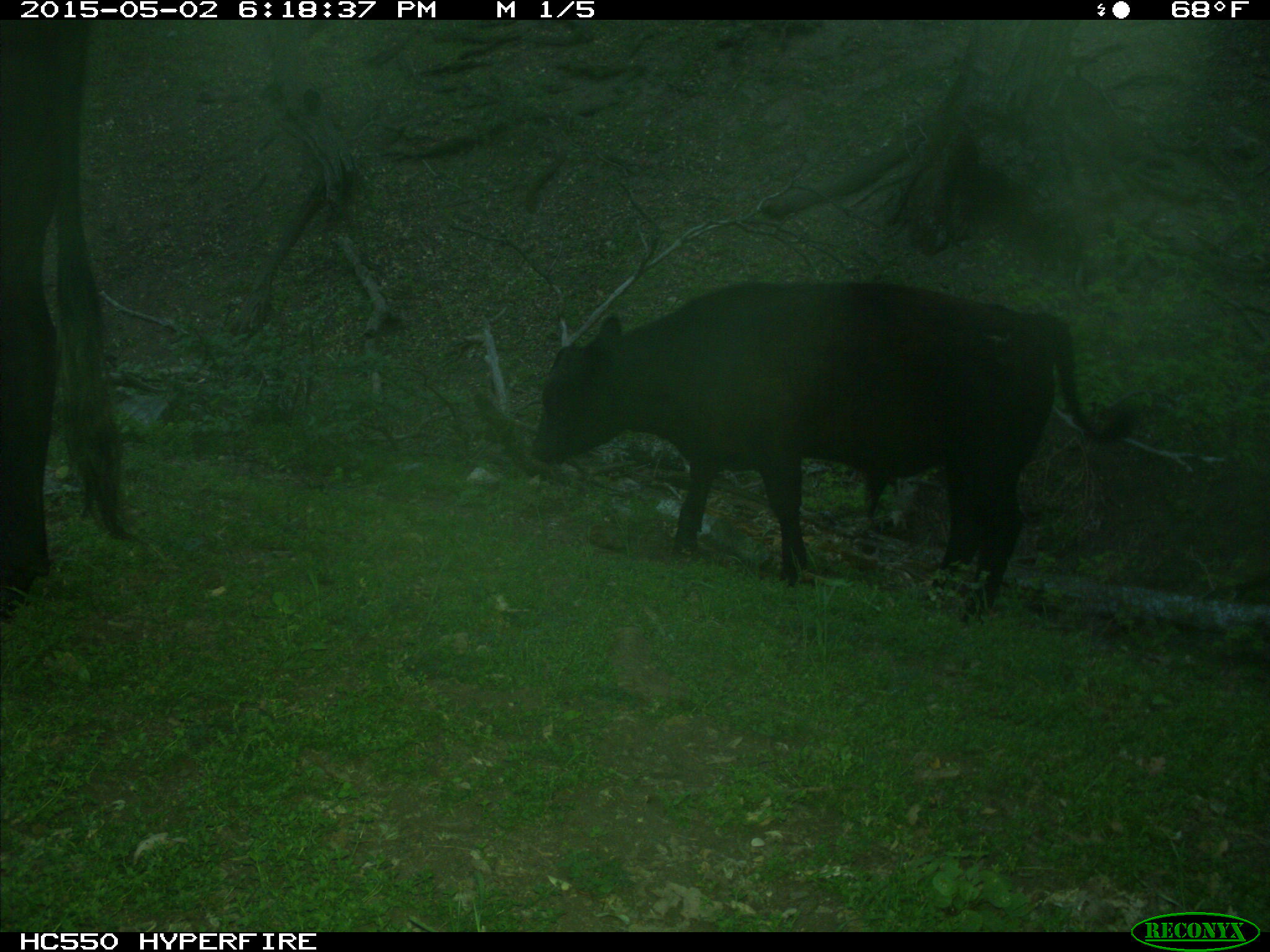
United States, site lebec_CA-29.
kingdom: Animalia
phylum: Chordata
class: Mammalia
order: Artiodactyla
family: Bovidae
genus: Bos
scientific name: Bos taurus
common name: domestic cow